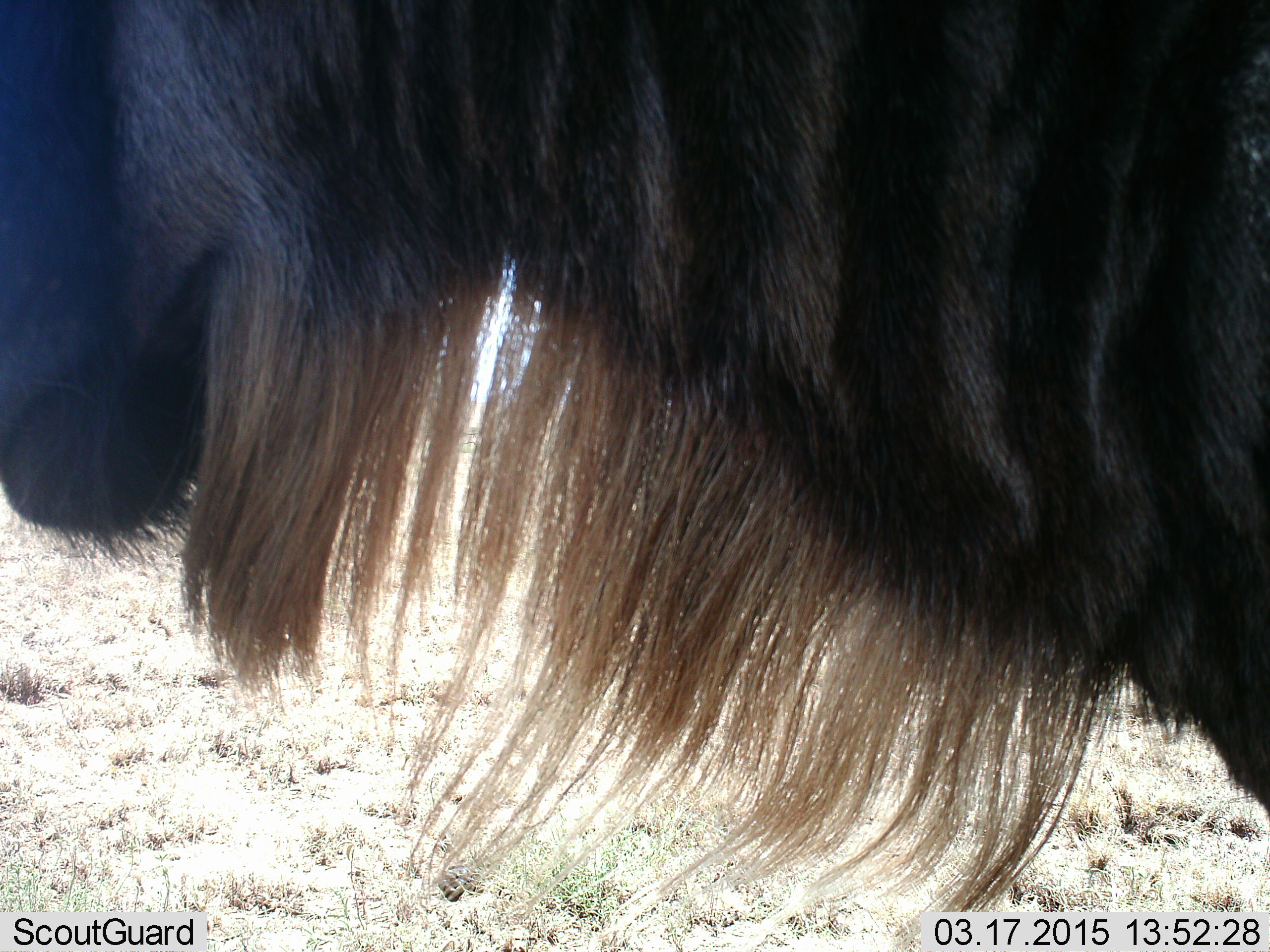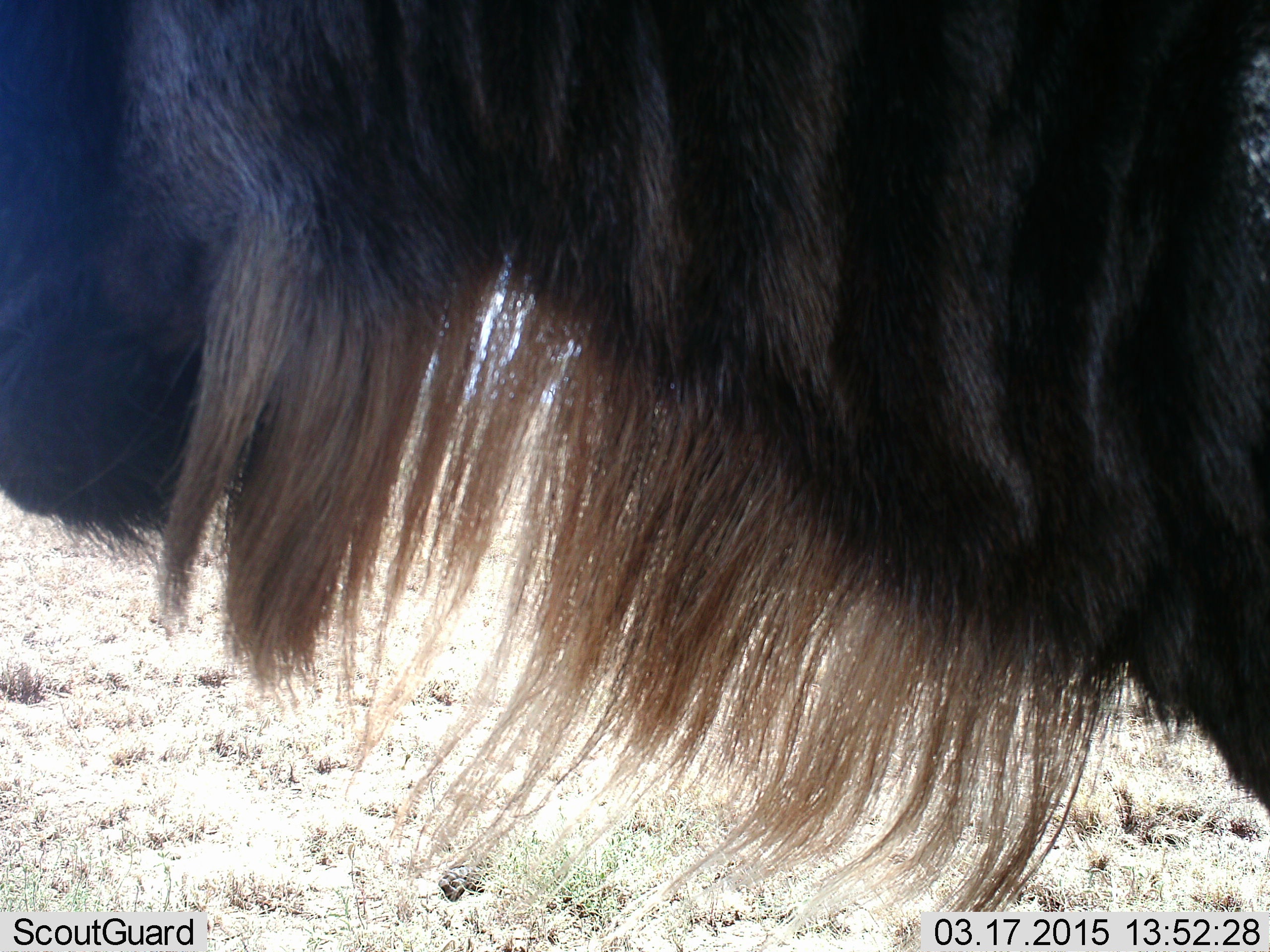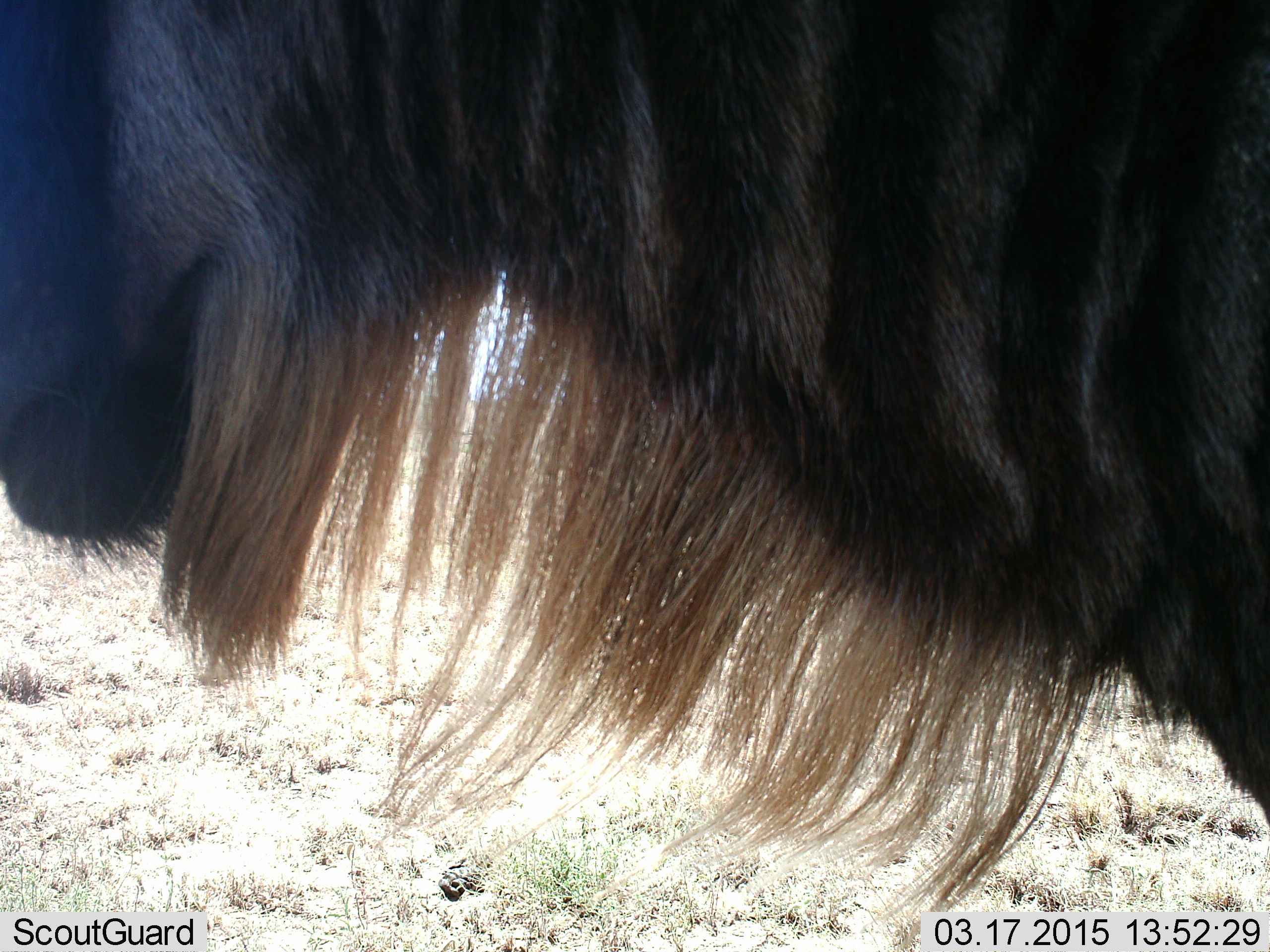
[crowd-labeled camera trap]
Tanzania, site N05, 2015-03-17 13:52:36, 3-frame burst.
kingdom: Animalia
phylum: Chordata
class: Mammalia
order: Artiodactyla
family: Bovidae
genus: Connochaetes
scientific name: Connochaetes taurinus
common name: blue wildebeest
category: wildebeest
Wildebeest (blue wildebeest) (Connochaetes taurinus), count 1. Behavior (volunteer vote fractions): standing 90%, resting 0%, moving 0%, interacting 0%. Young present (vote fraction): 0%. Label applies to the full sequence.